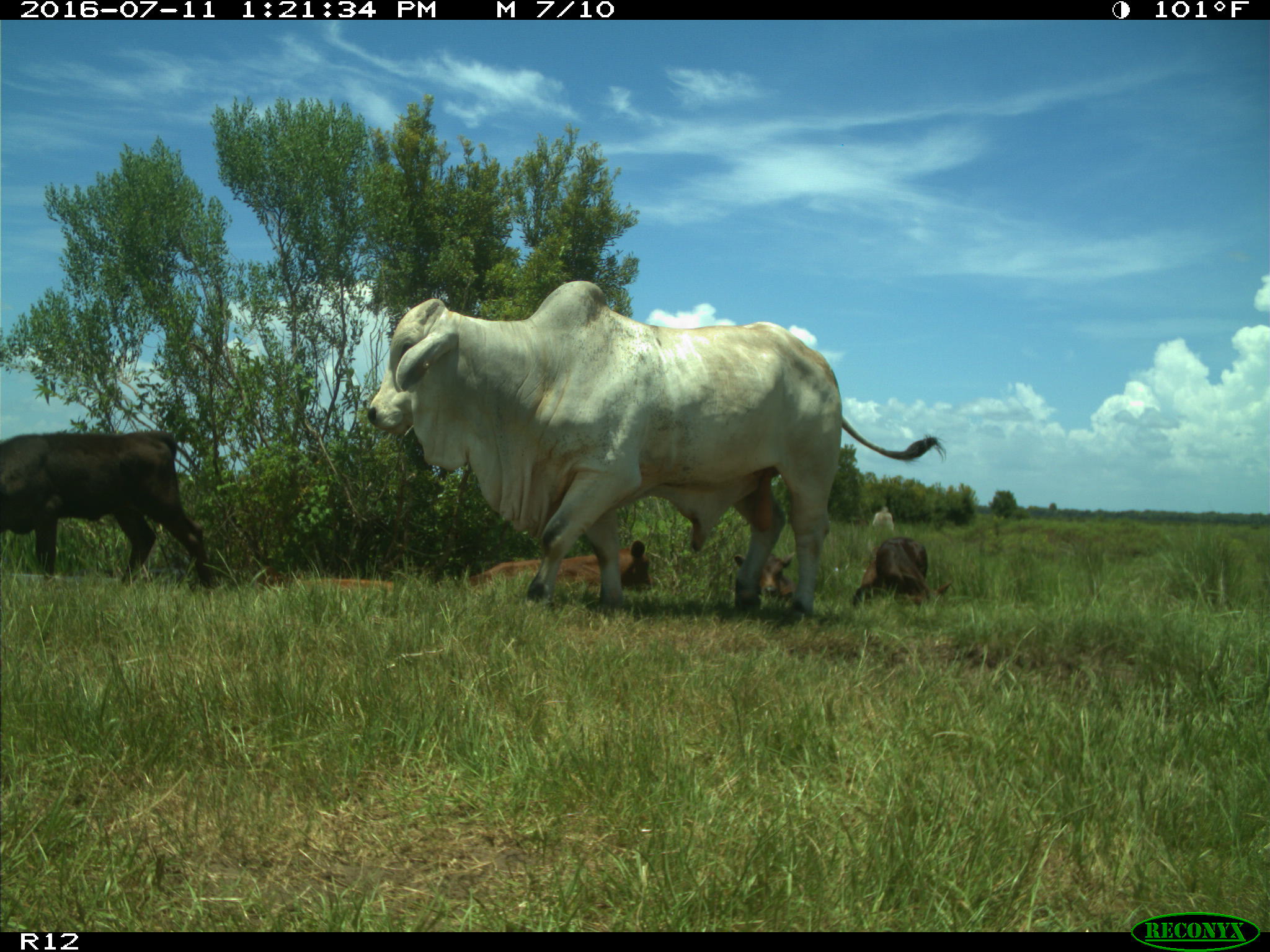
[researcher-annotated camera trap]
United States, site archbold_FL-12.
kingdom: Animalia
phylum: Chordata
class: Mammalia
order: Artiodactyla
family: Bovidae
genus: Bos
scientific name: Bos taurus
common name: domestic cow